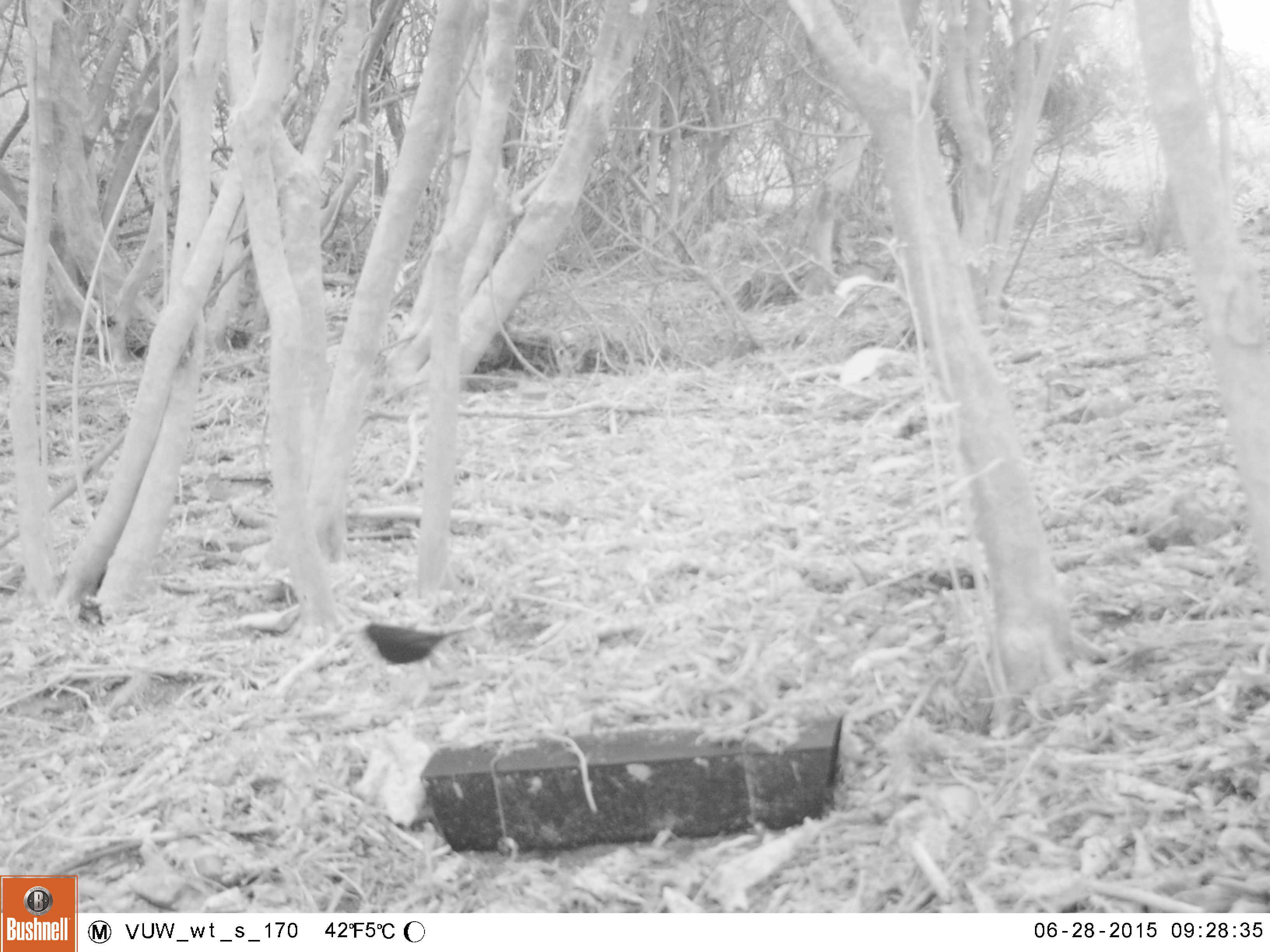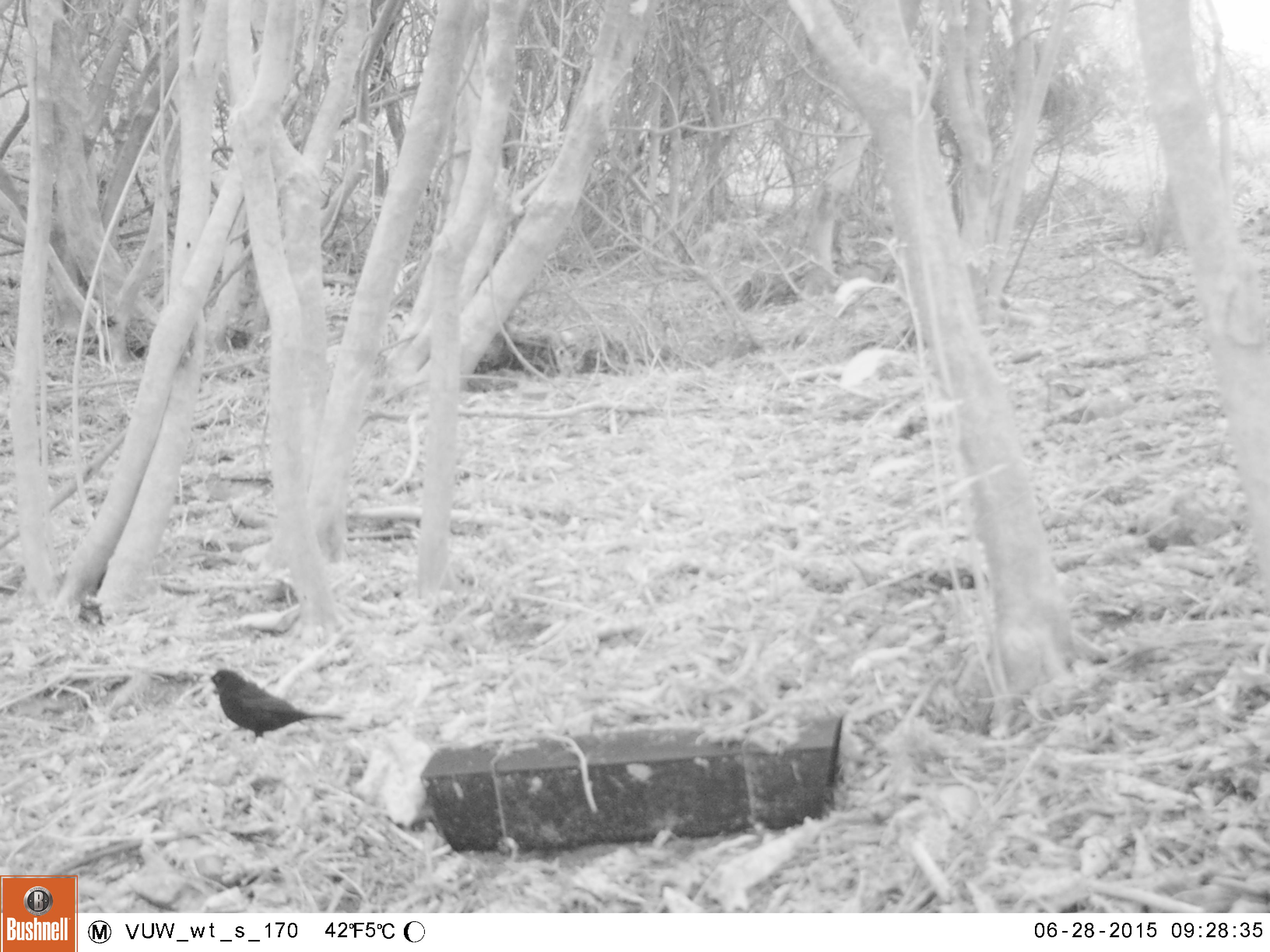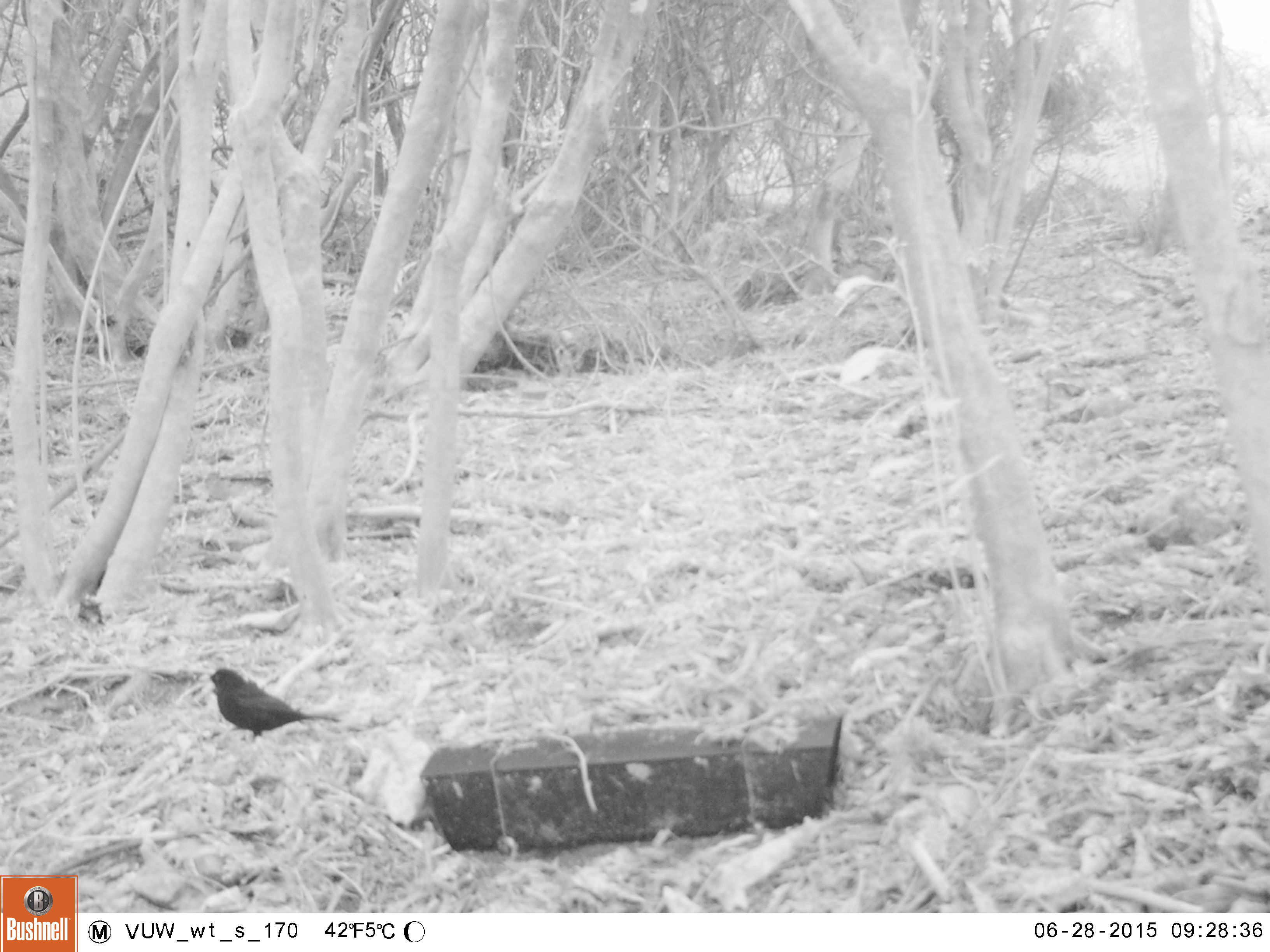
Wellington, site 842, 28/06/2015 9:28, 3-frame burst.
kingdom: Animalia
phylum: Chordata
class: Aves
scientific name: Aves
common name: bird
Bird (Aves).